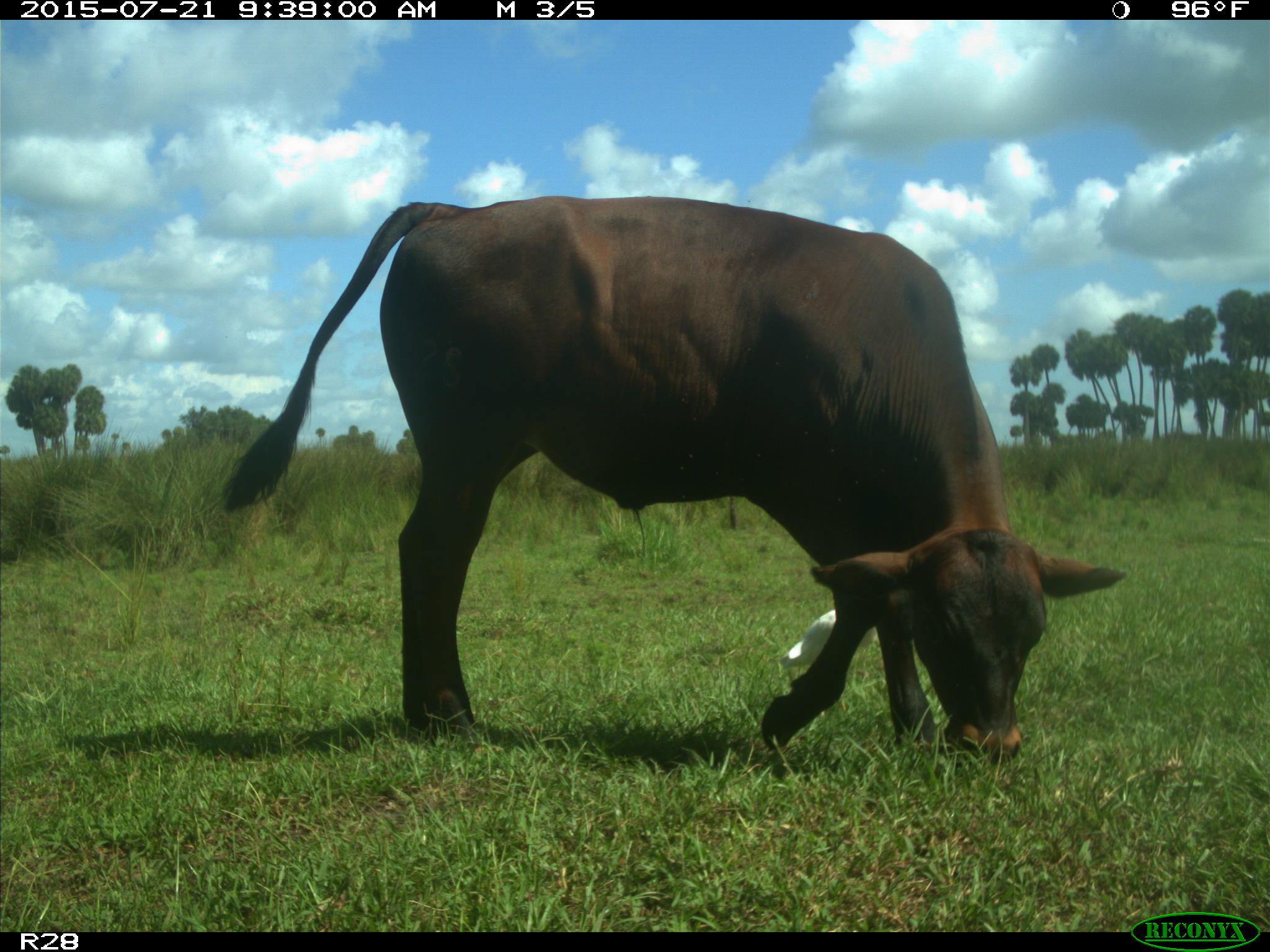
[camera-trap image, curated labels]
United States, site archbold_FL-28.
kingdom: Animalia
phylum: Chordata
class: Mammalia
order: Artiodactyla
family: Bovidae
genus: Bos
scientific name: Bos taurus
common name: domestic cow